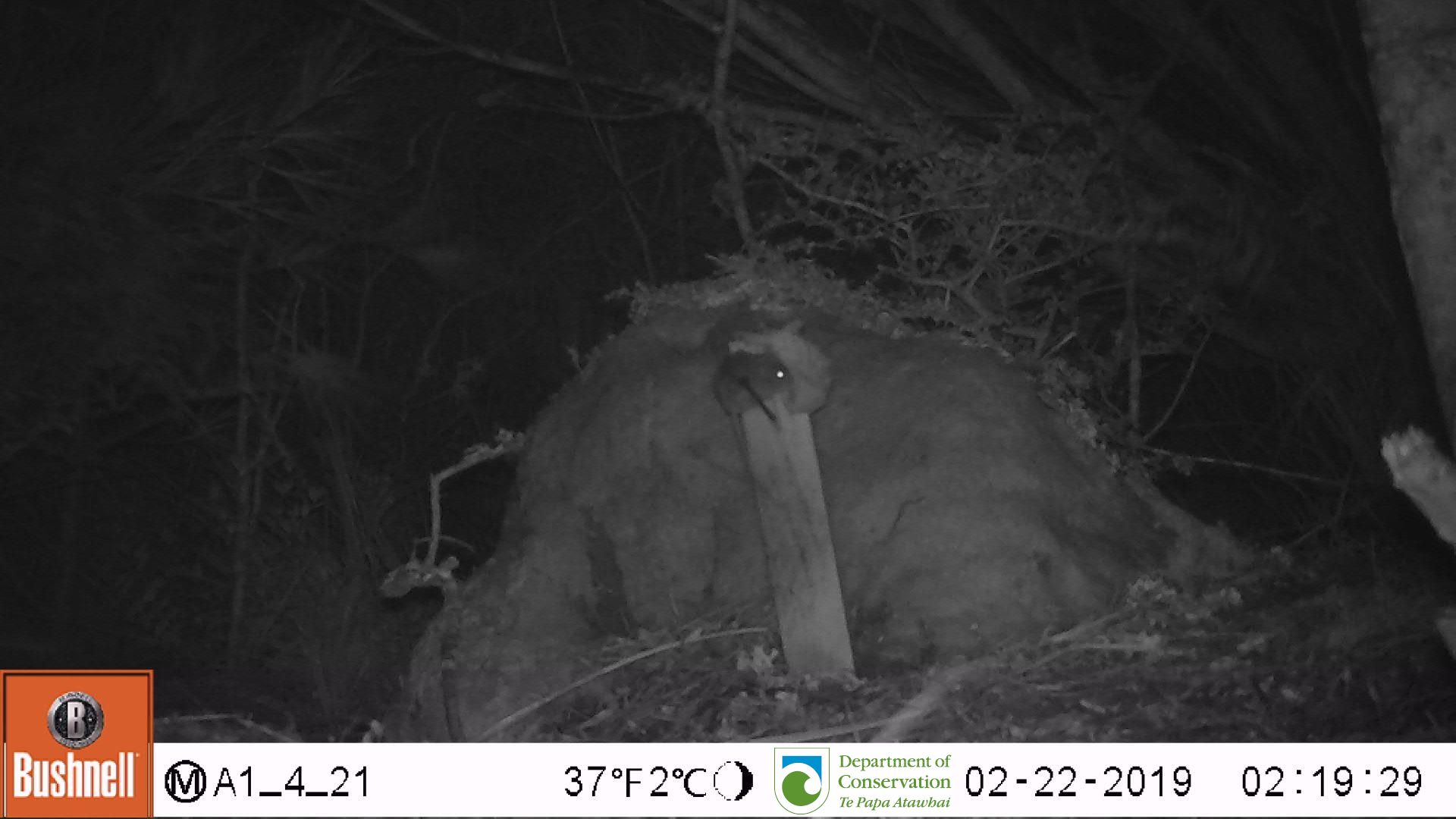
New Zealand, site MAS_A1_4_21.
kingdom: Animalia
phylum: Chordata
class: Mammalia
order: Rodentia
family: Muridae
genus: Mus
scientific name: Mus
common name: mouse